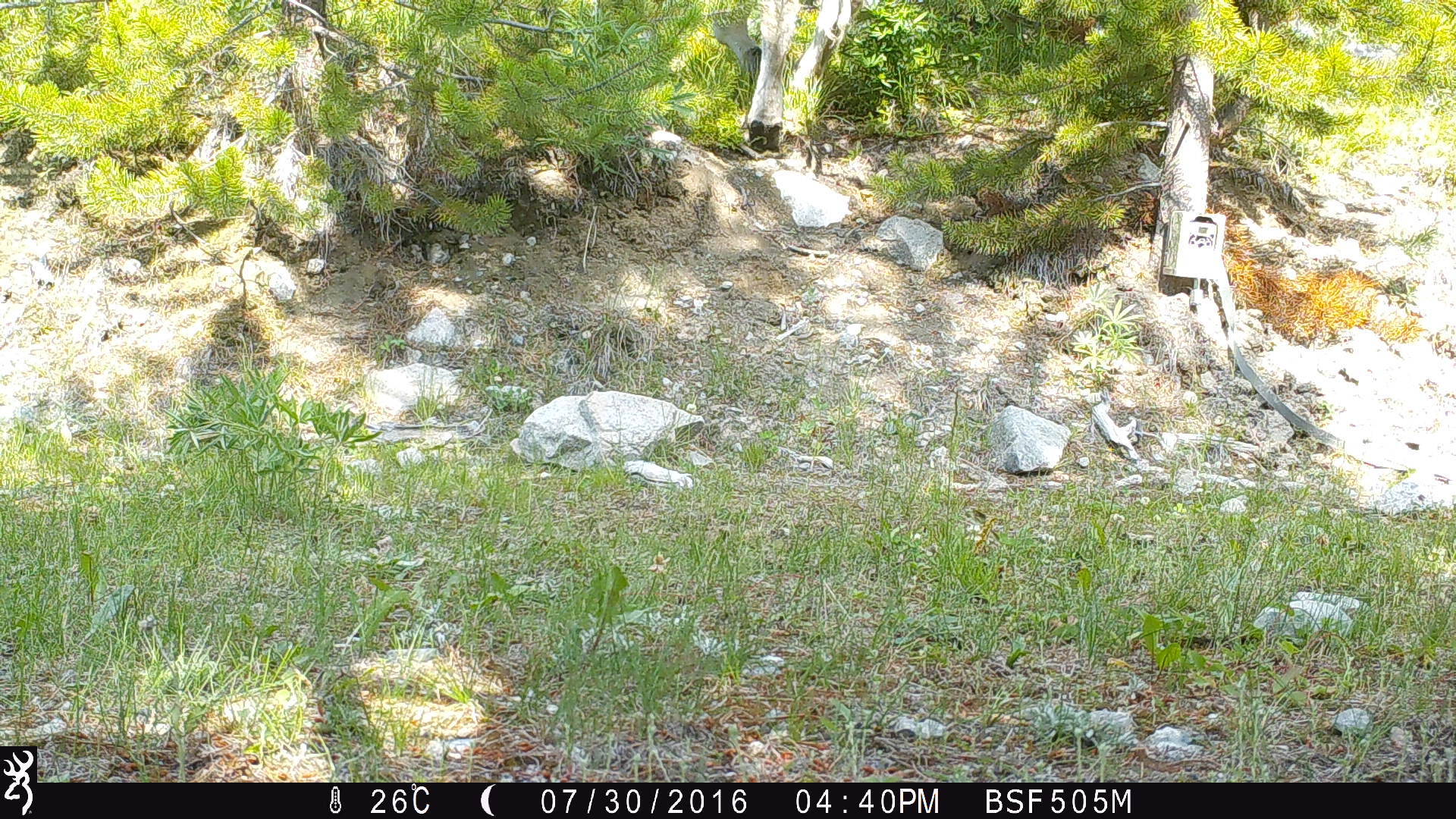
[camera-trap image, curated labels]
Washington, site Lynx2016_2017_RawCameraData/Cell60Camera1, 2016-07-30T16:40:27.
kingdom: Animalia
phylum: Chordata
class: Mammalia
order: Artiodactyla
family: Bovidae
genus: Bos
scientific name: Bos taurus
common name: domestic cattle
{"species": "domestic cattle (Bos taurus)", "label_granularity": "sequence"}